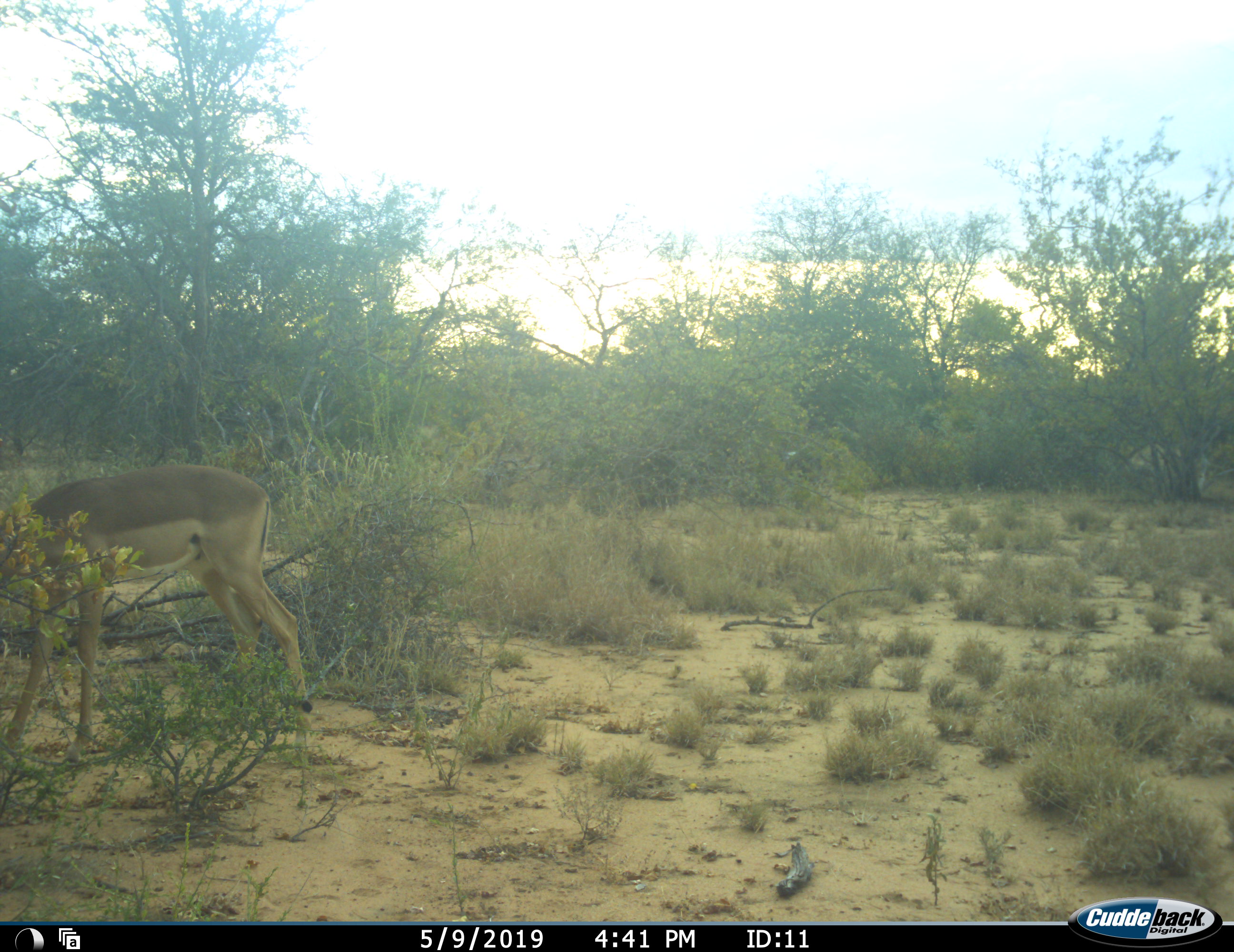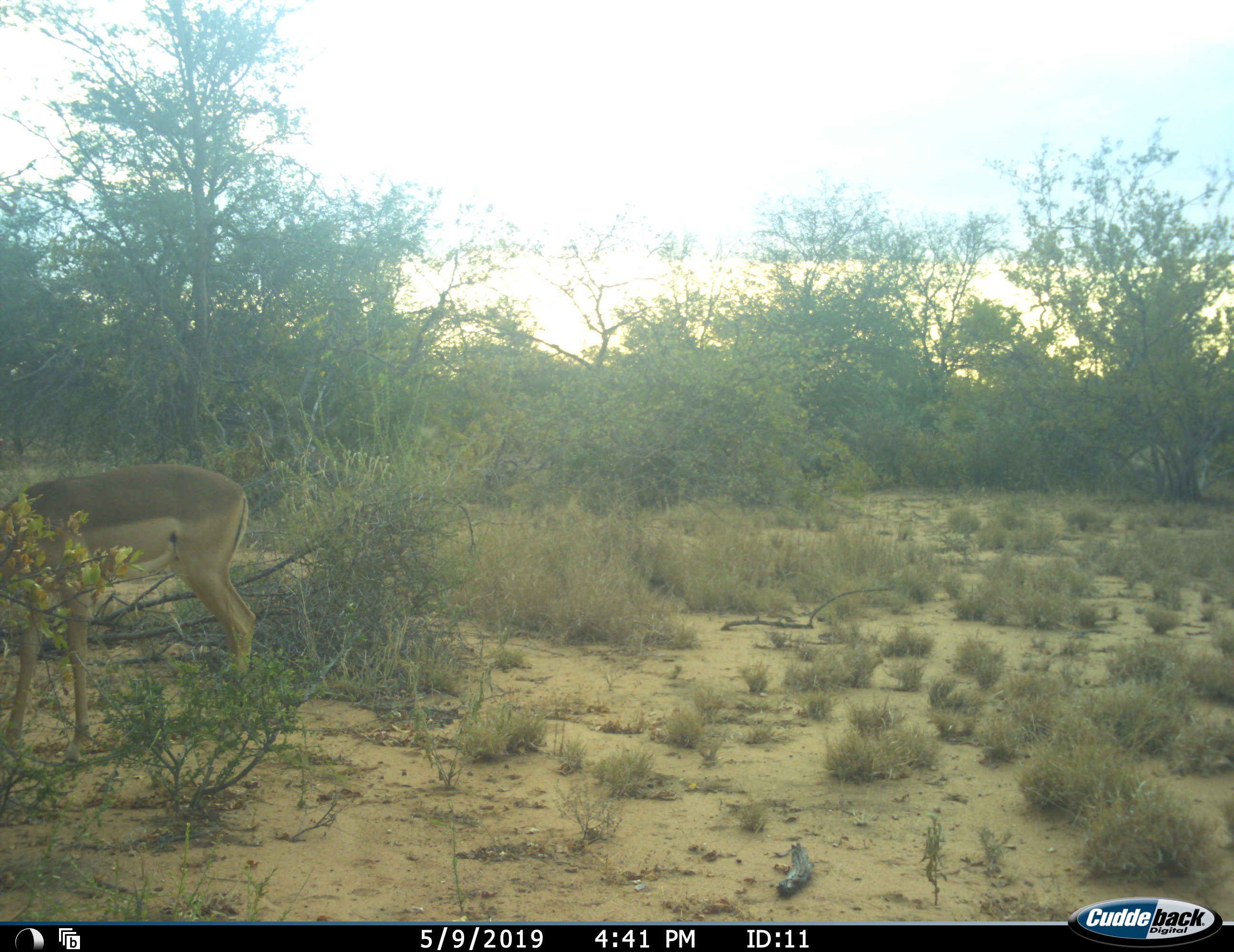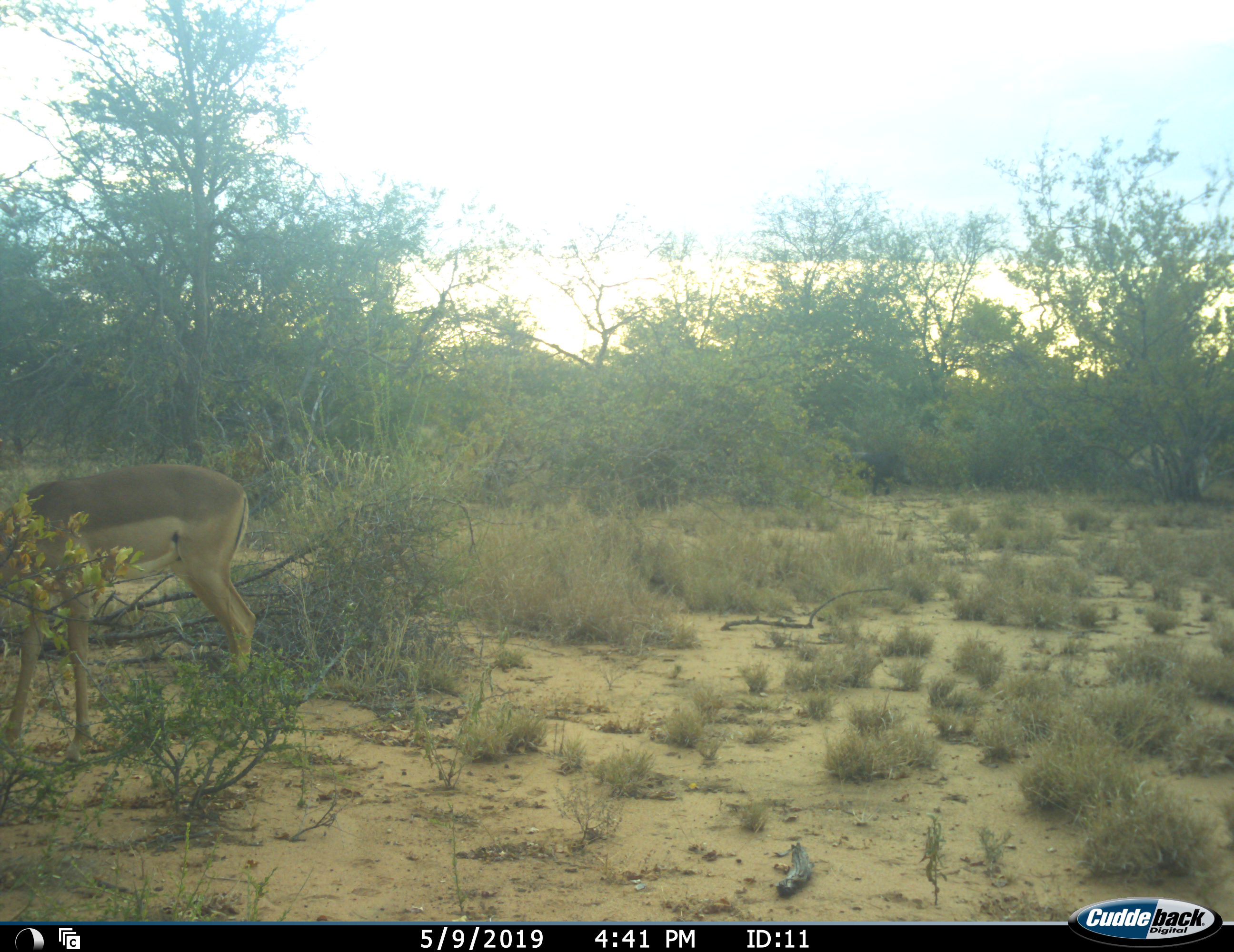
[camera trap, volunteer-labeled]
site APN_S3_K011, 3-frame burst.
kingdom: Animalia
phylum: Chordata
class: Mammalia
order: Artiodactyla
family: Bovidae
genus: Aepyceros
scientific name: Aepyceros melampus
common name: impala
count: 1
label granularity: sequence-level